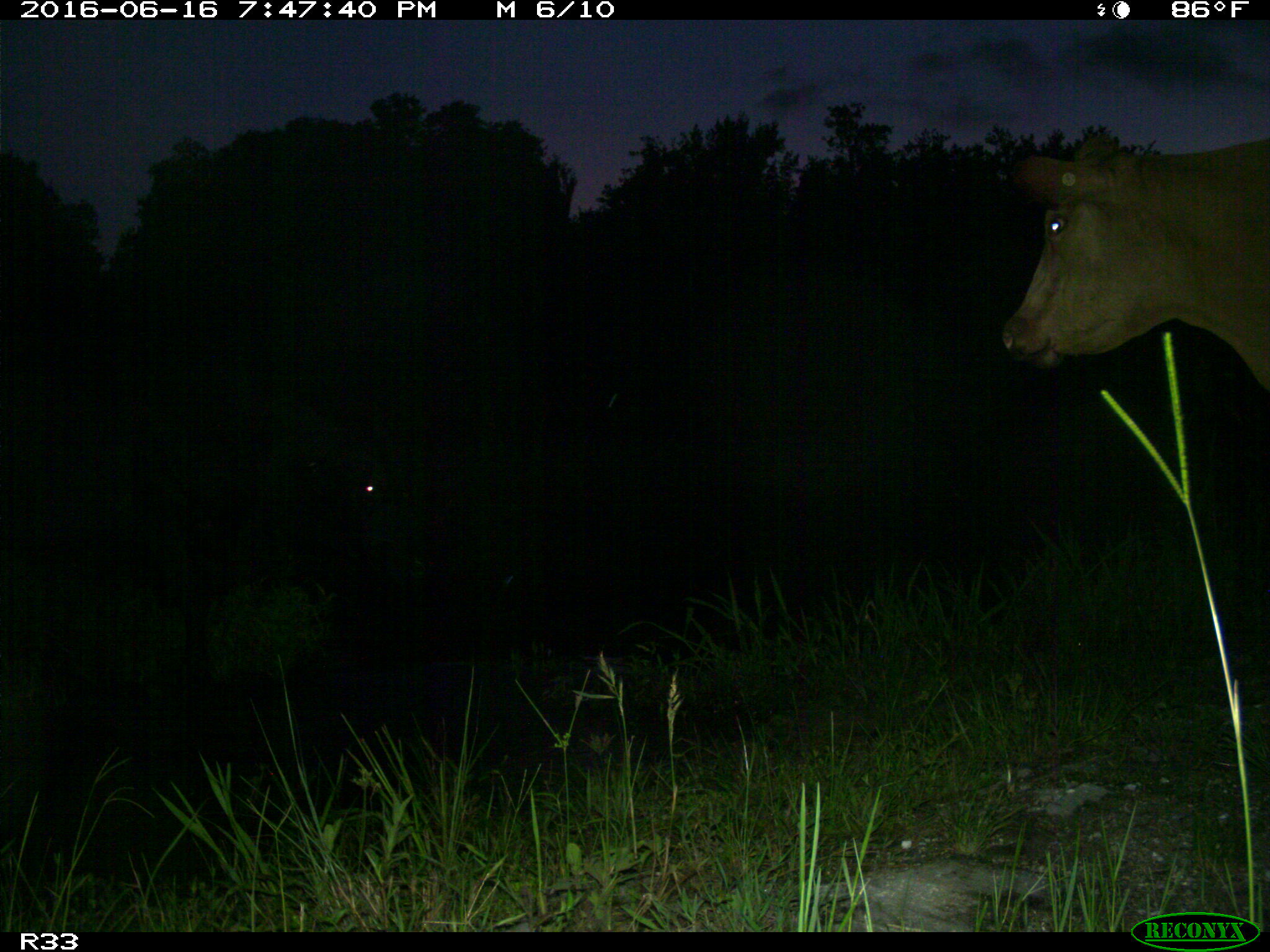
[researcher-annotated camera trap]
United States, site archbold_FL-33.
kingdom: Animalia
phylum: Chordata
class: Mammalia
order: Artiodactyla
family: Bovidae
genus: Bos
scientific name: Bos taurus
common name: domestic cow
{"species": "Bos taurus (domestic cow)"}